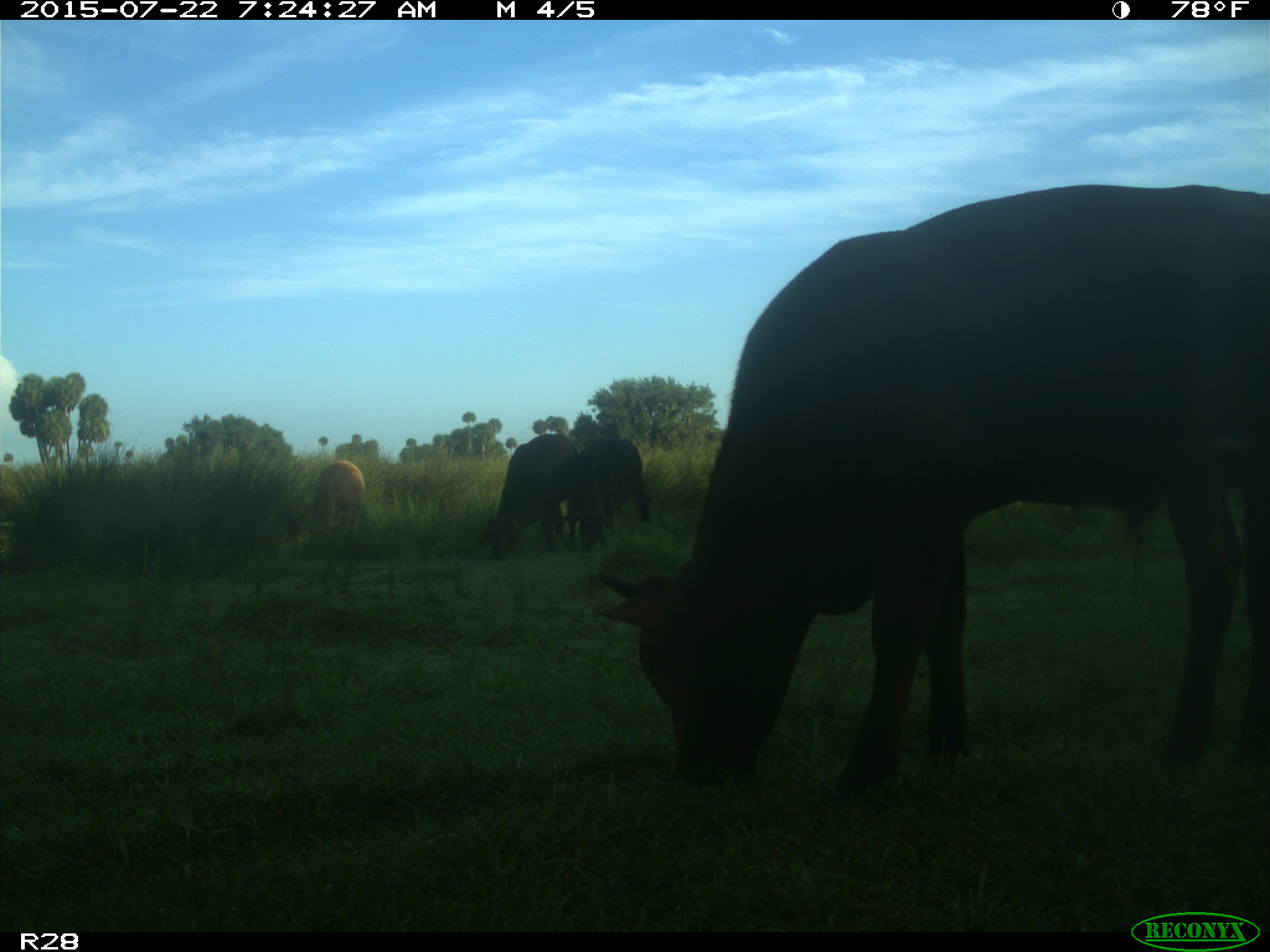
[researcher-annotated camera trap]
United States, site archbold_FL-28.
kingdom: Animalia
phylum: Chordata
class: Mammalia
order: Artiodactyla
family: Bovidae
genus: Bos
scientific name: Bos taurus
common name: domestic cow